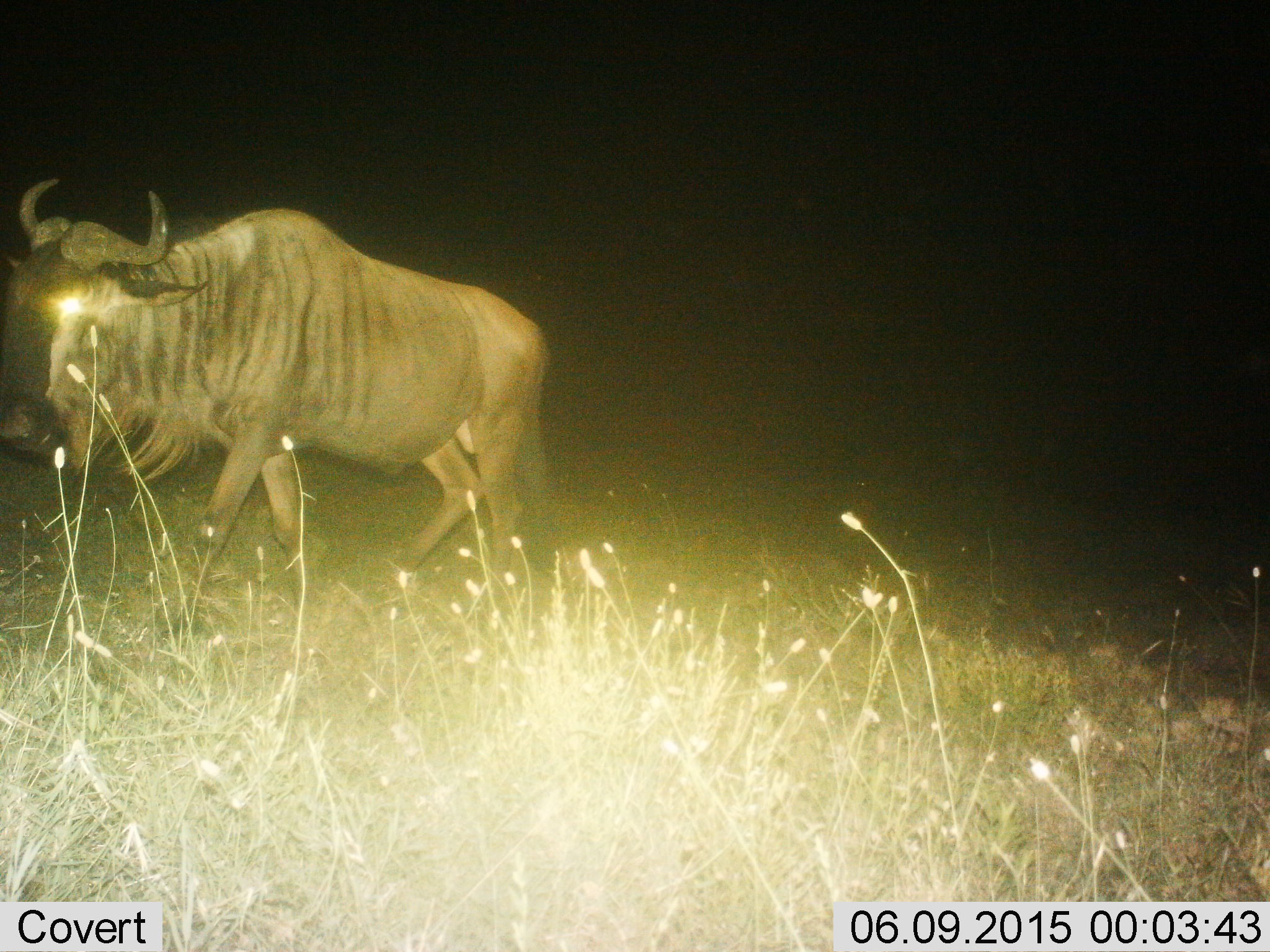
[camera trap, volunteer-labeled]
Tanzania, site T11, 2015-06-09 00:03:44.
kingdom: Animalia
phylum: Chordata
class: Mammalia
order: Artiodactyla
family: Bovidae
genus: Connochaetes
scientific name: Connochaetes taurinus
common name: blue wildebeest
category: wildebeest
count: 1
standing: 20%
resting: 0%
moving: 80%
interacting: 0%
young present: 0%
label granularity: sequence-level